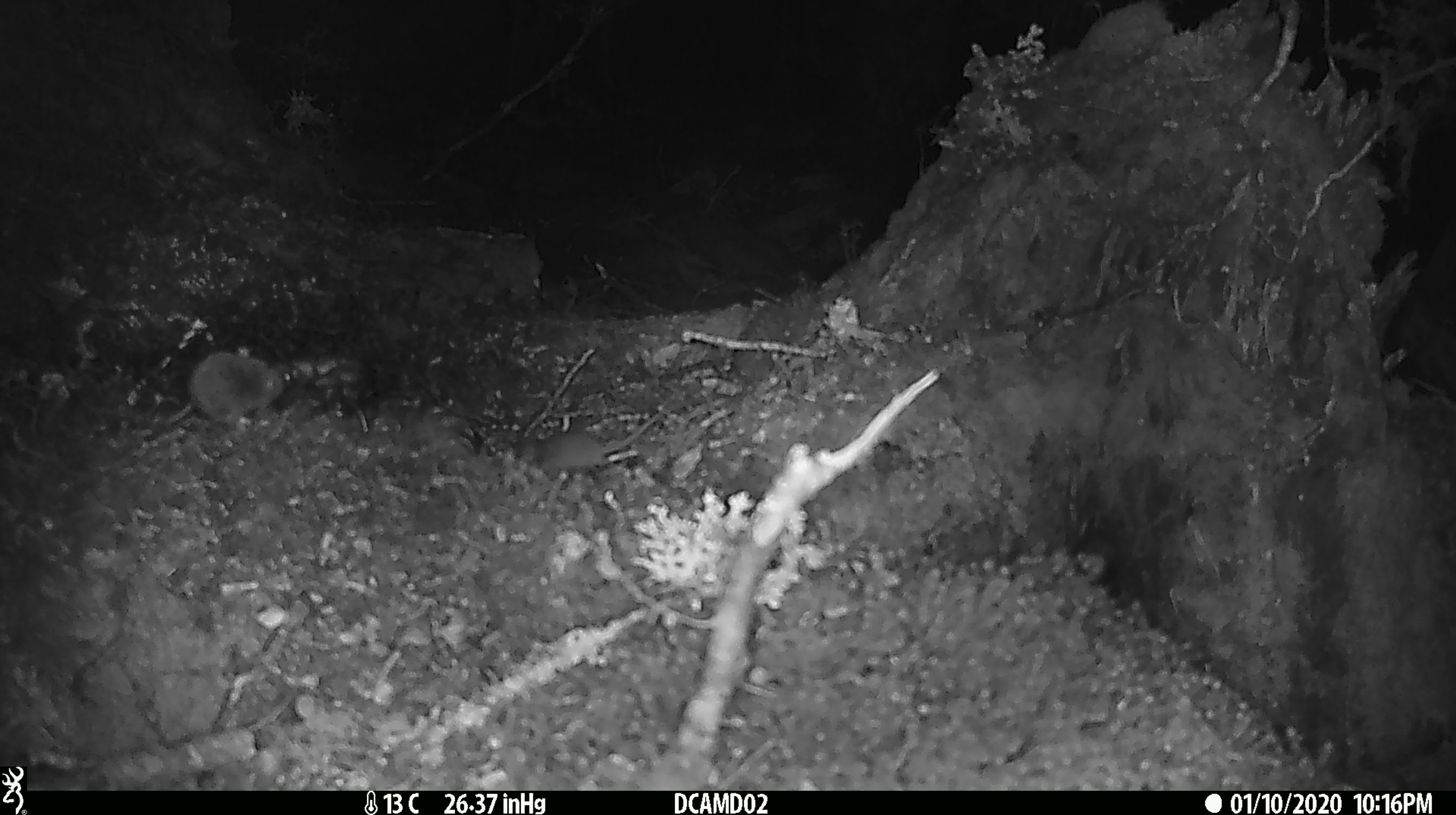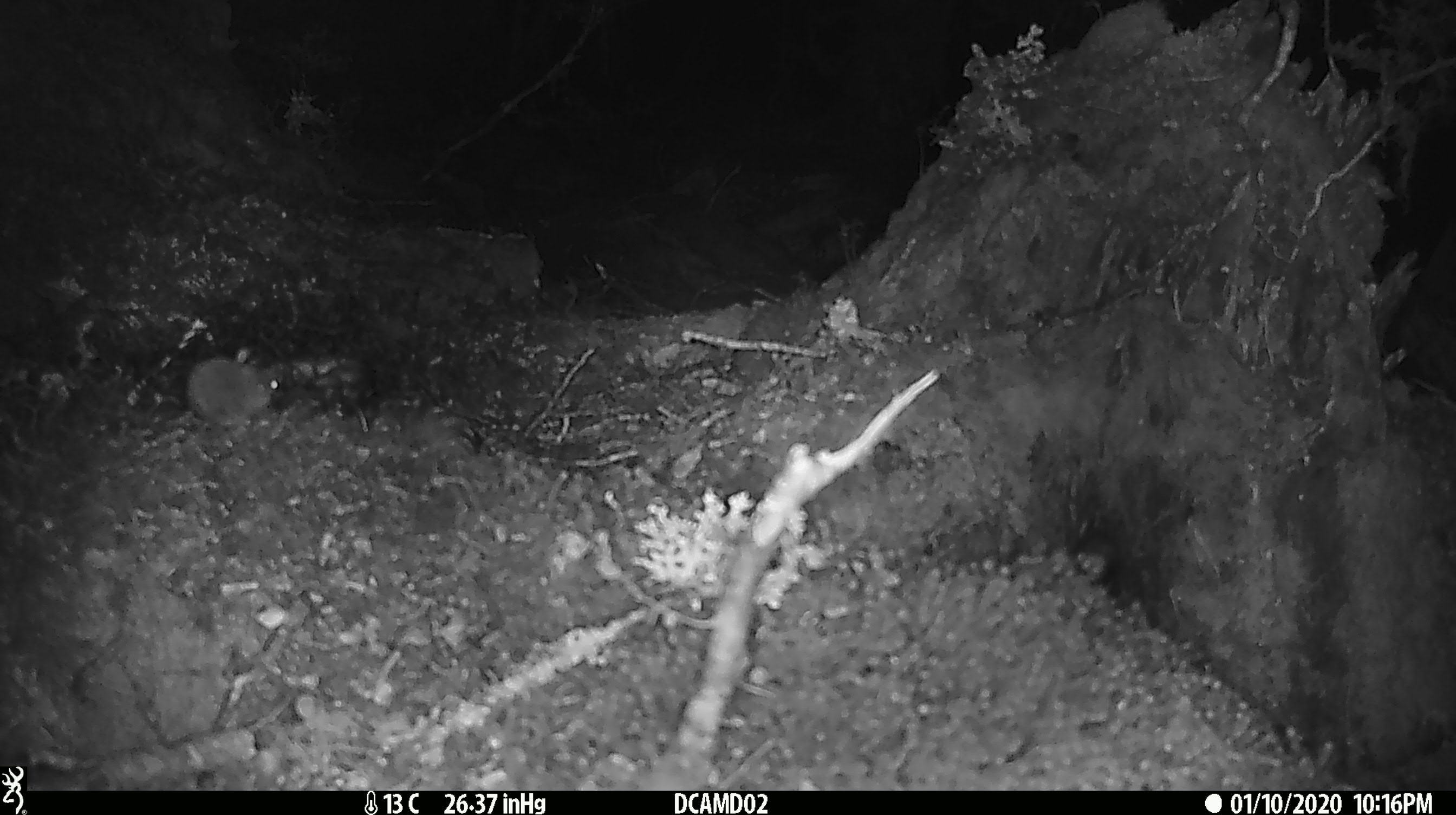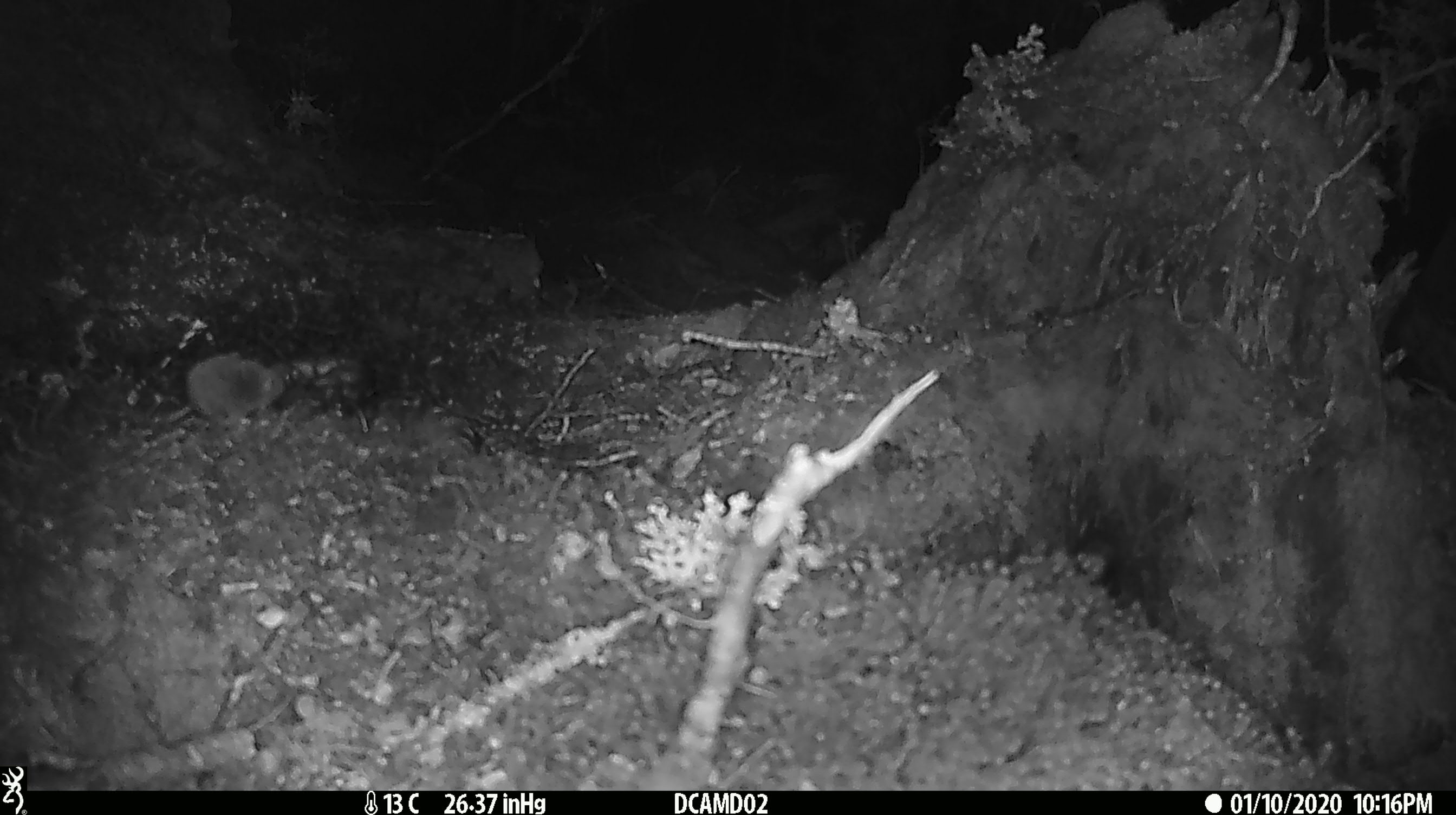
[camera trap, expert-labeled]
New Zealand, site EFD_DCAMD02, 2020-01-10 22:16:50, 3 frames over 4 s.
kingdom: Animalia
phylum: Chordata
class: Mammalia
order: Rodentia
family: Muridae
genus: Mus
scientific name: Mus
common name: mouse